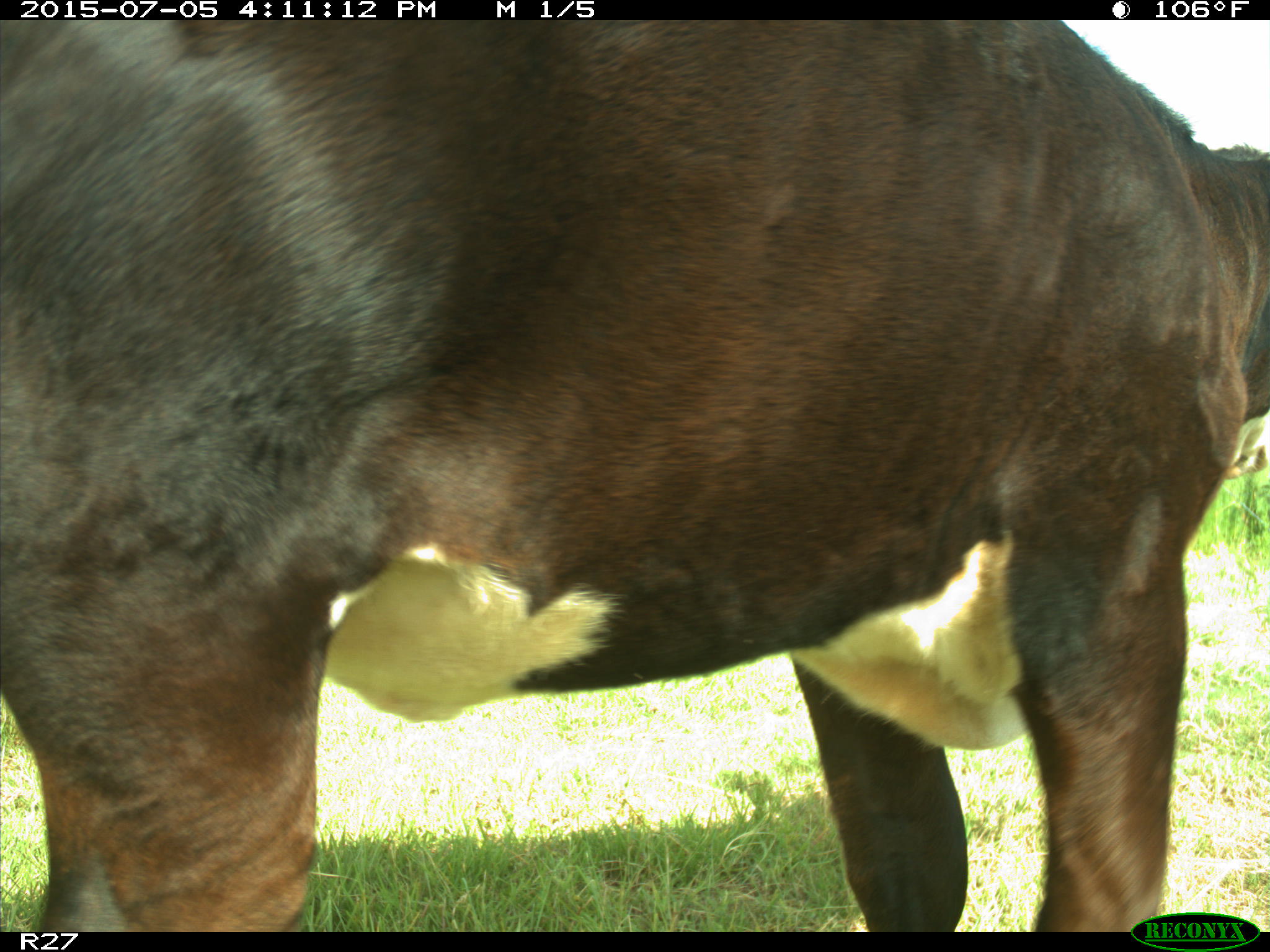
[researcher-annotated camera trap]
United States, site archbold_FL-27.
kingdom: Animalia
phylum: Chordata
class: Mammalia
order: Artiodactyla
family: Bovidae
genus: Bos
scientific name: Bos taurus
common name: domestic cow